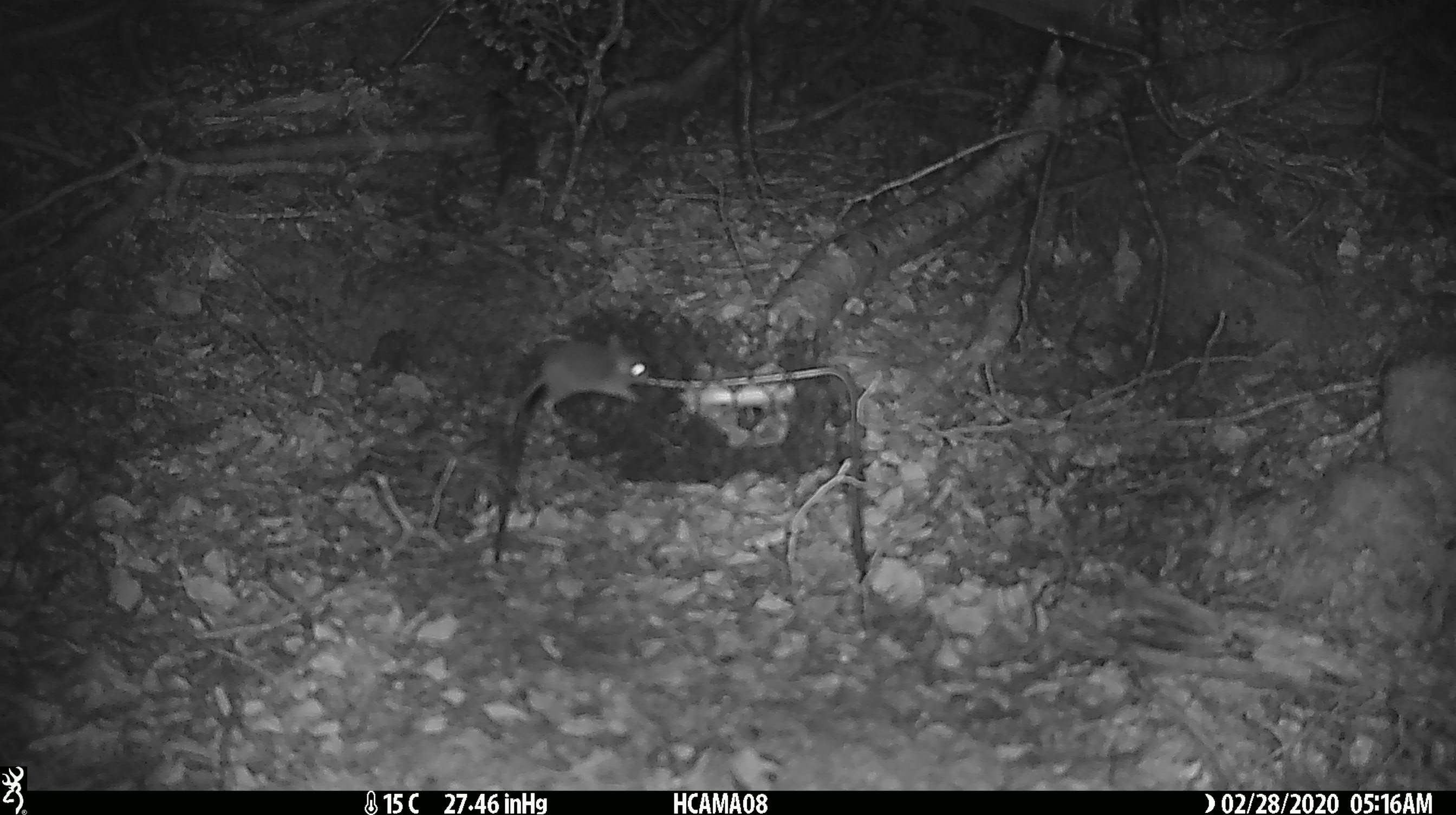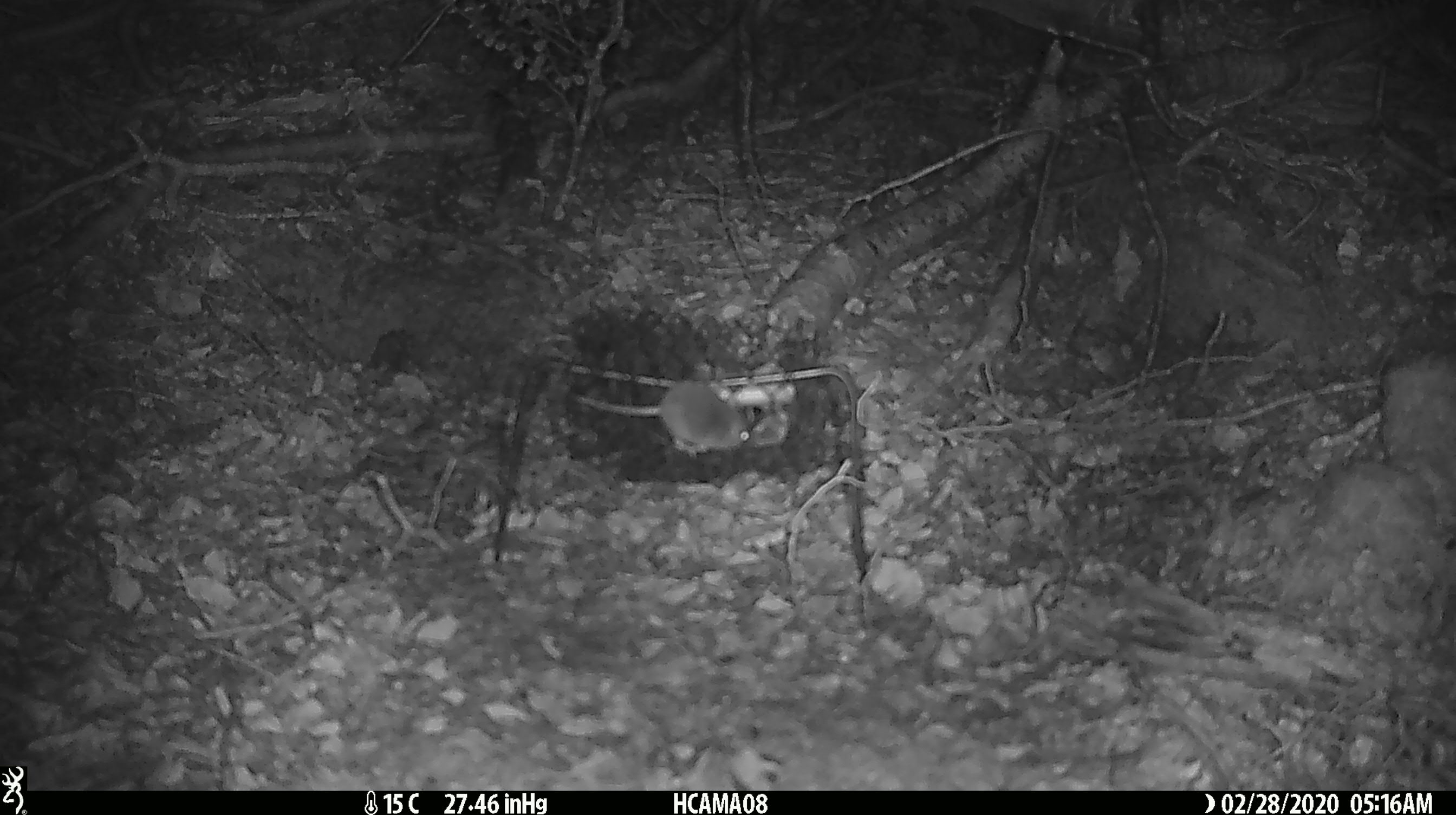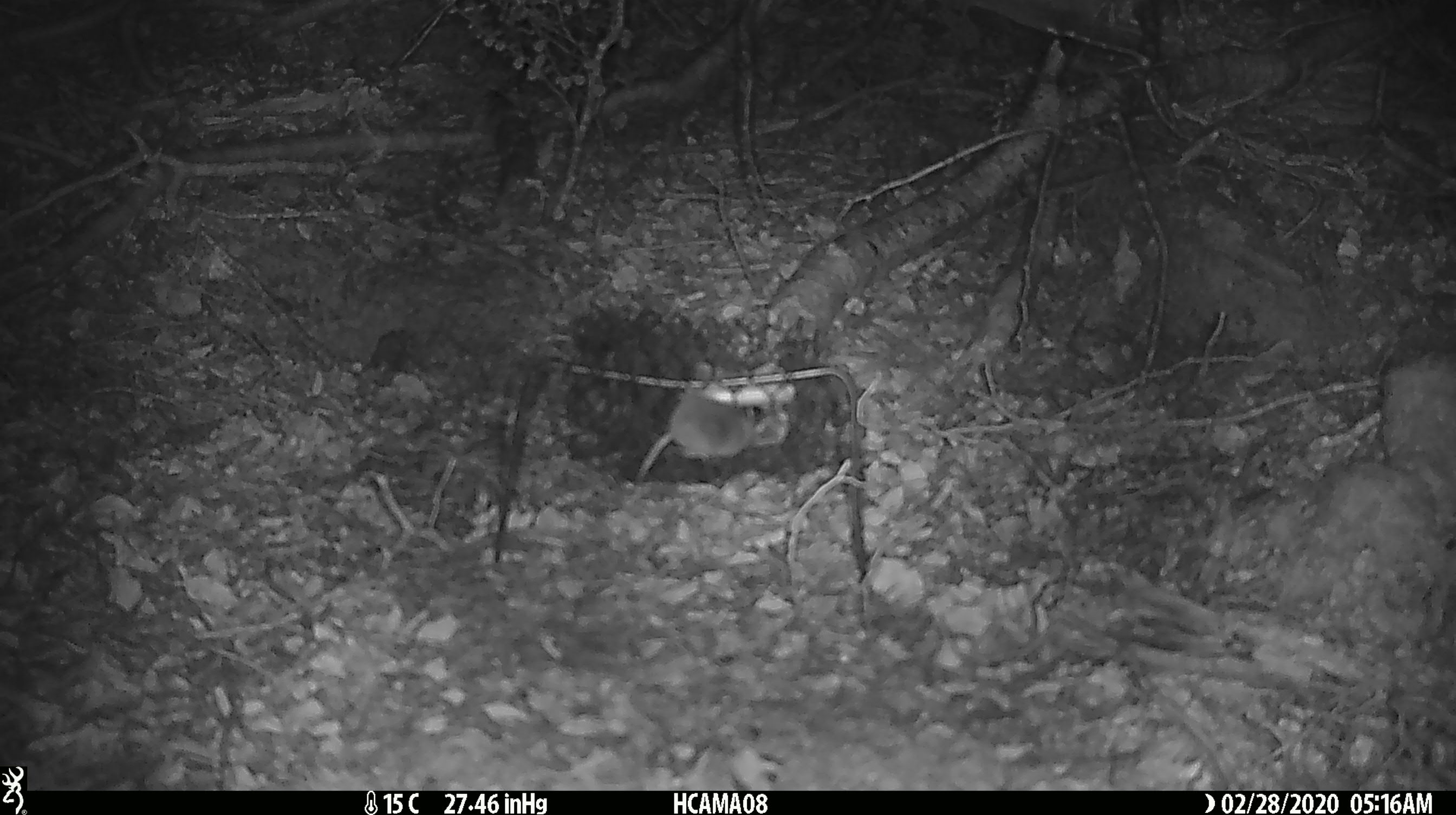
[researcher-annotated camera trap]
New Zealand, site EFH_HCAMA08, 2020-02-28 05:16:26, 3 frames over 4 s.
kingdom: Animalia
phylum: Chordata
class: Mammalia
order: Rodentia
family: Muridae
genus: Mus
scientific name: Mus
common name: mouse